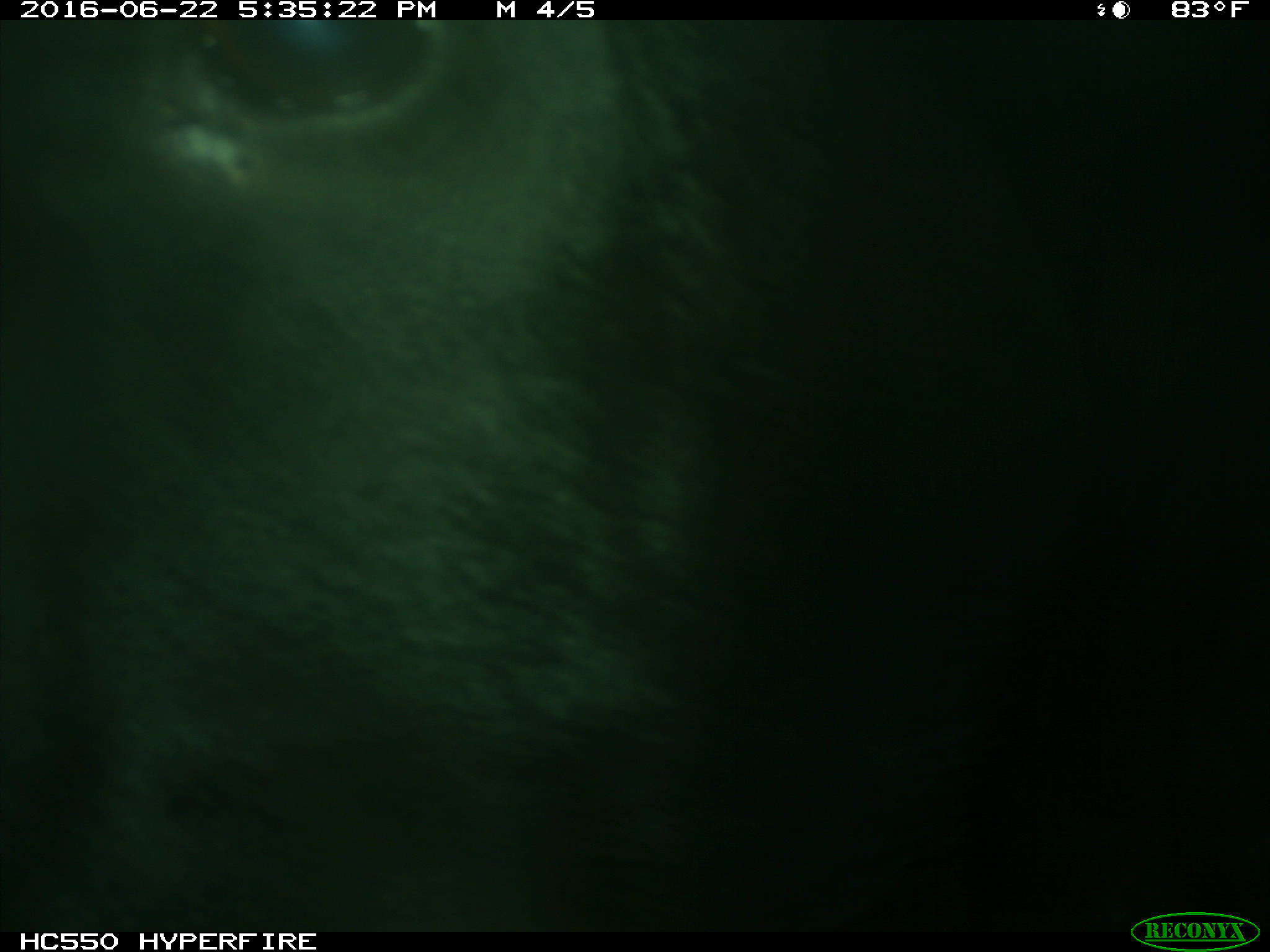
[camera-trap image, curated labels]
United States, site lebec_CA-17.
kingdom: Animalia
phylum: Chordata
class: Mammalia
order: Artiodactyla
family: Bovidae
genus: Bos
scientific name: Bos taurus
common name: domestic cow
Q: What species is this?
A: Bos taurus (domestic cow).